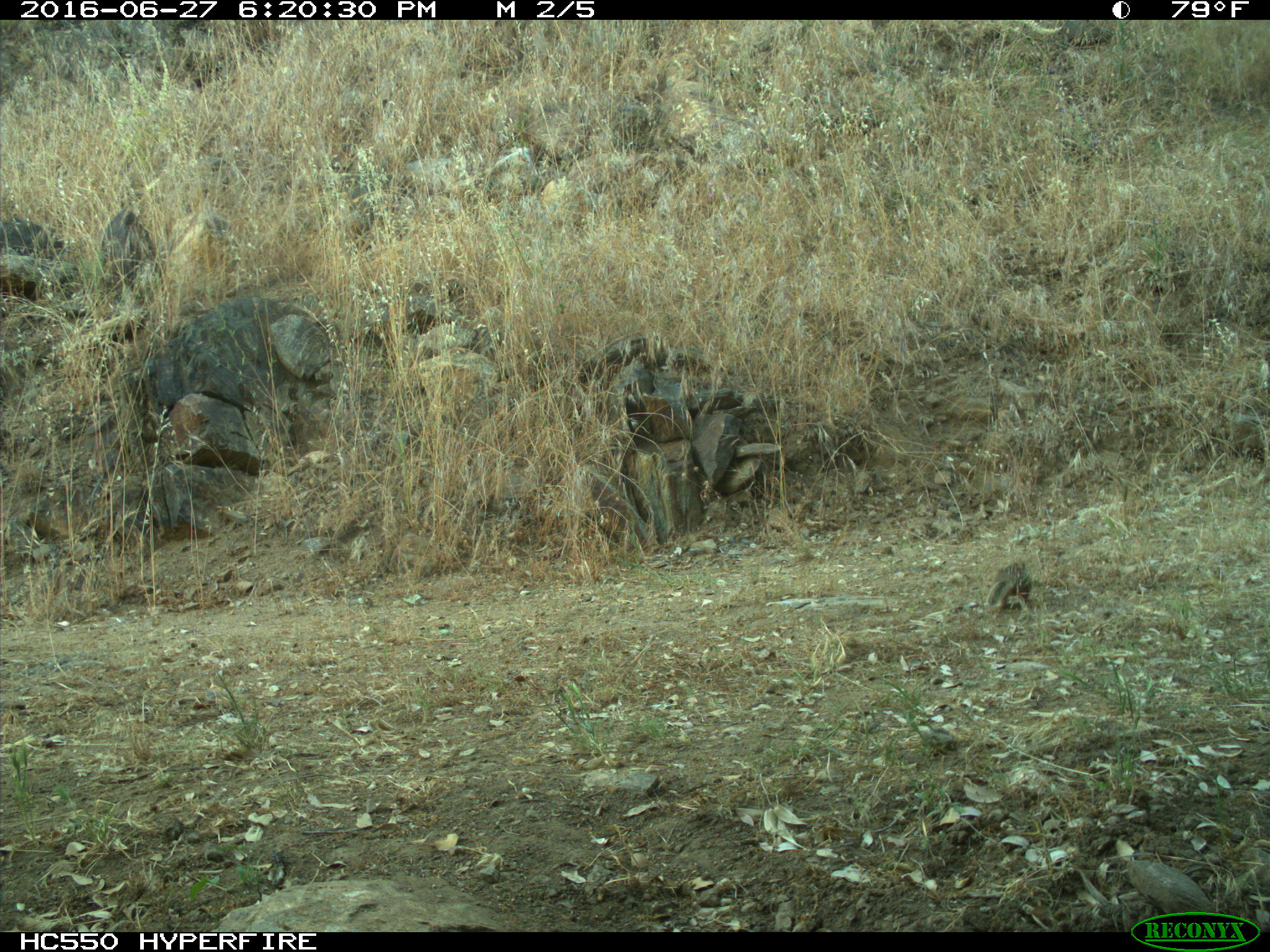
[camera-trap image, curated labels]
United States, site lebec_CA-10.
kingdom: Animalia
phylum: Chordata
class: Mammalia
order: Rodentia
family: Sciuridae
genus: Otospermophilus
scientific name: Otospermophilus beecheyi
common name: california ground squirrel